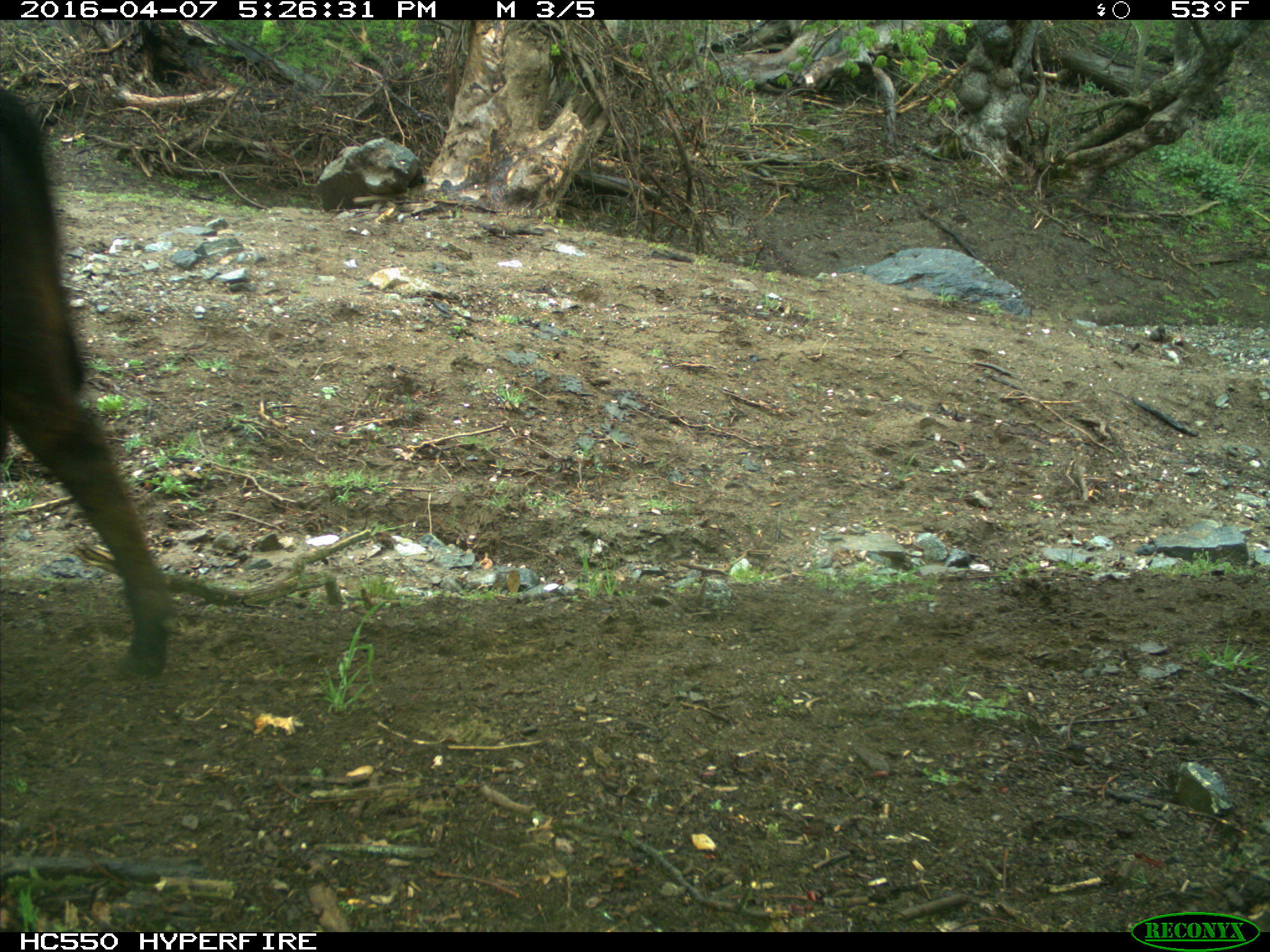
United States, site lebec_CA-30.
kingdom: Animalia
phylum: Chordata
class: Mammalia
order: Artiodactyla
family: Bovidae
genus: Bos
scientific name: Bos taurus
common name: domestic cow